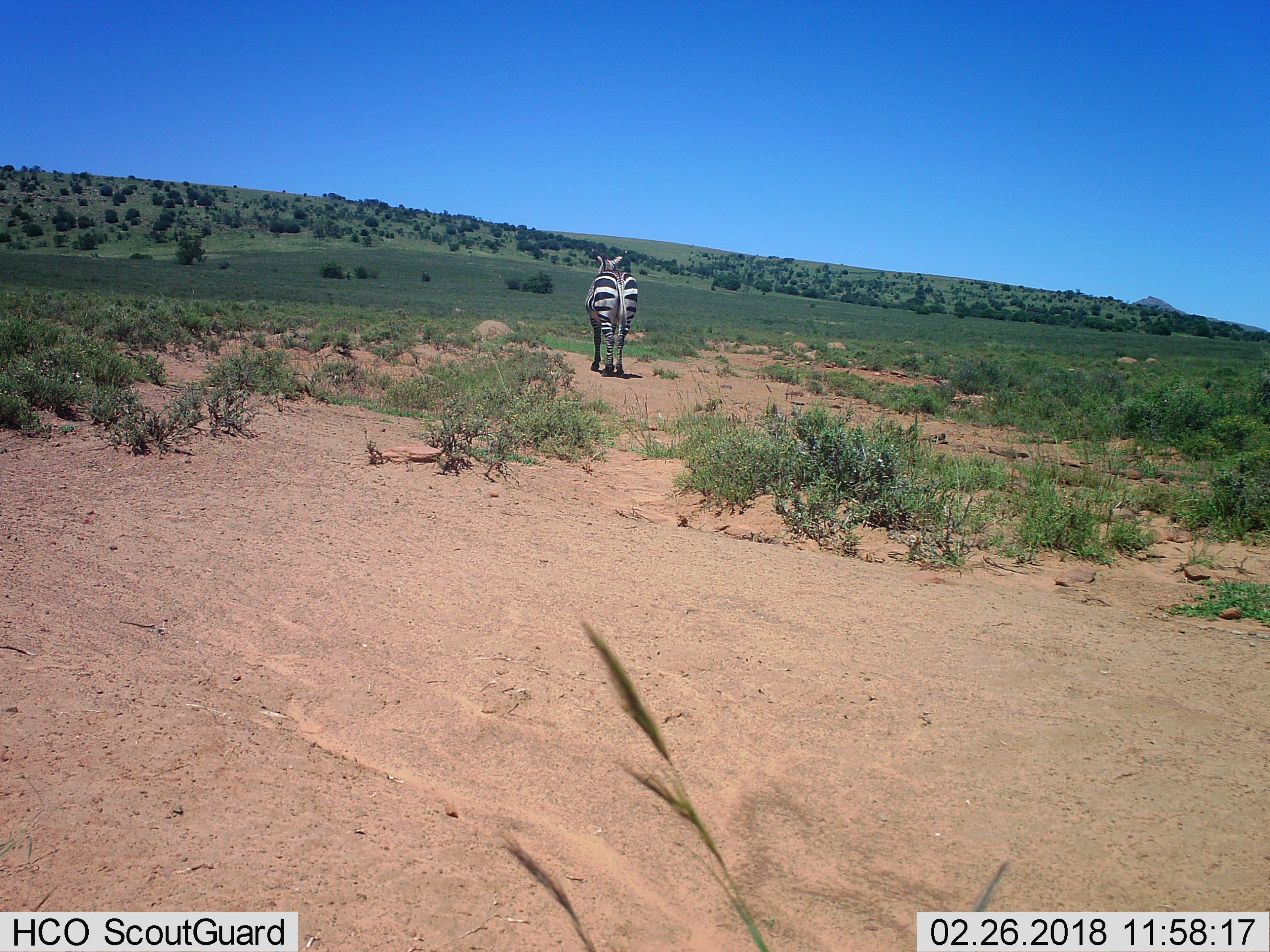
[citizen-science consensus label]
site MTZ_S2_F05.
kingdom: Animalia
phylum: Chordata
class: Mammalia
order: Perissodactyla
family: Equidae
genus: Equus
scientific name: Equus zebra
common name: mountain zebra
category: zebramountain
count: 1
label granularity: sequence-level